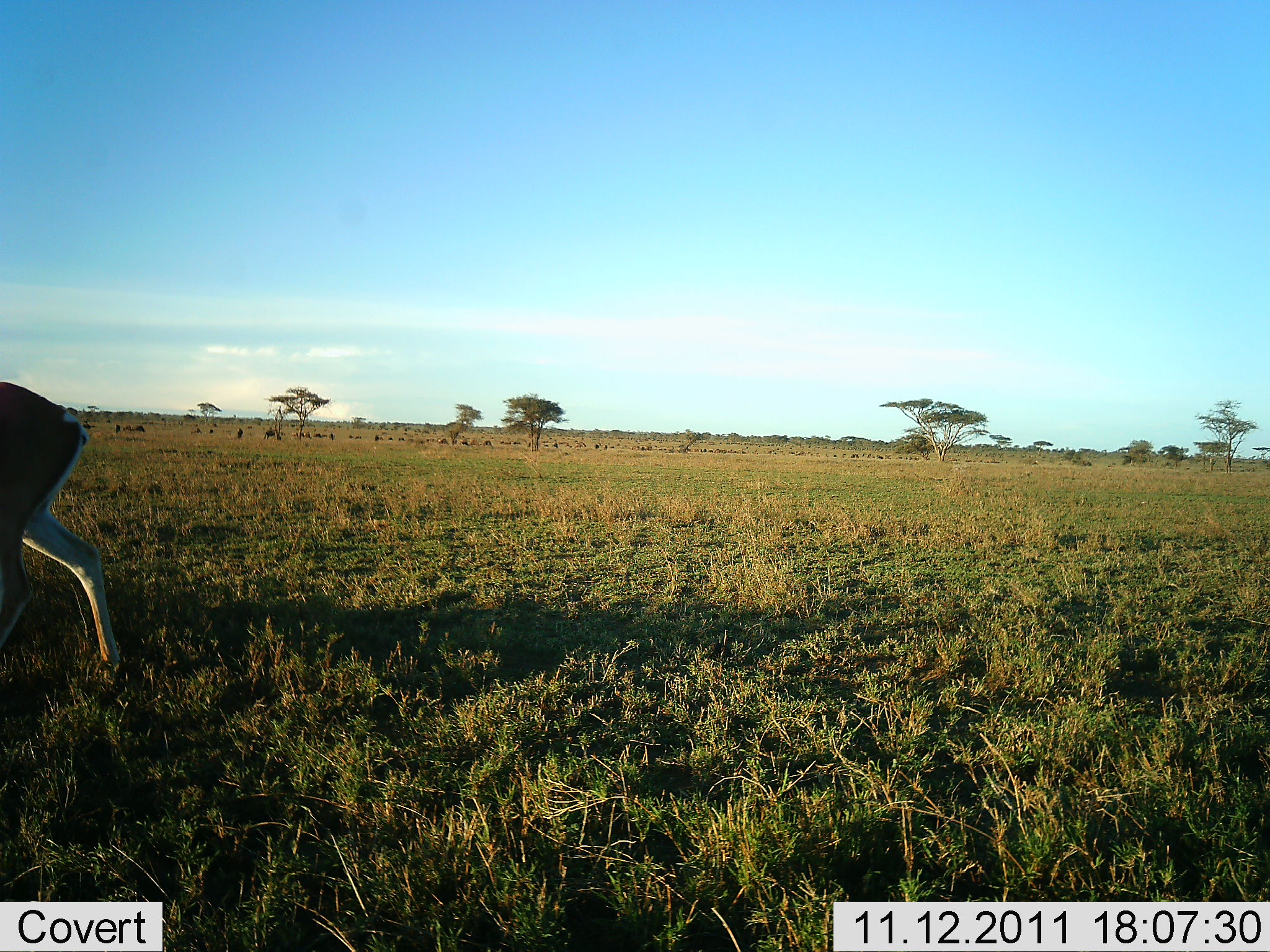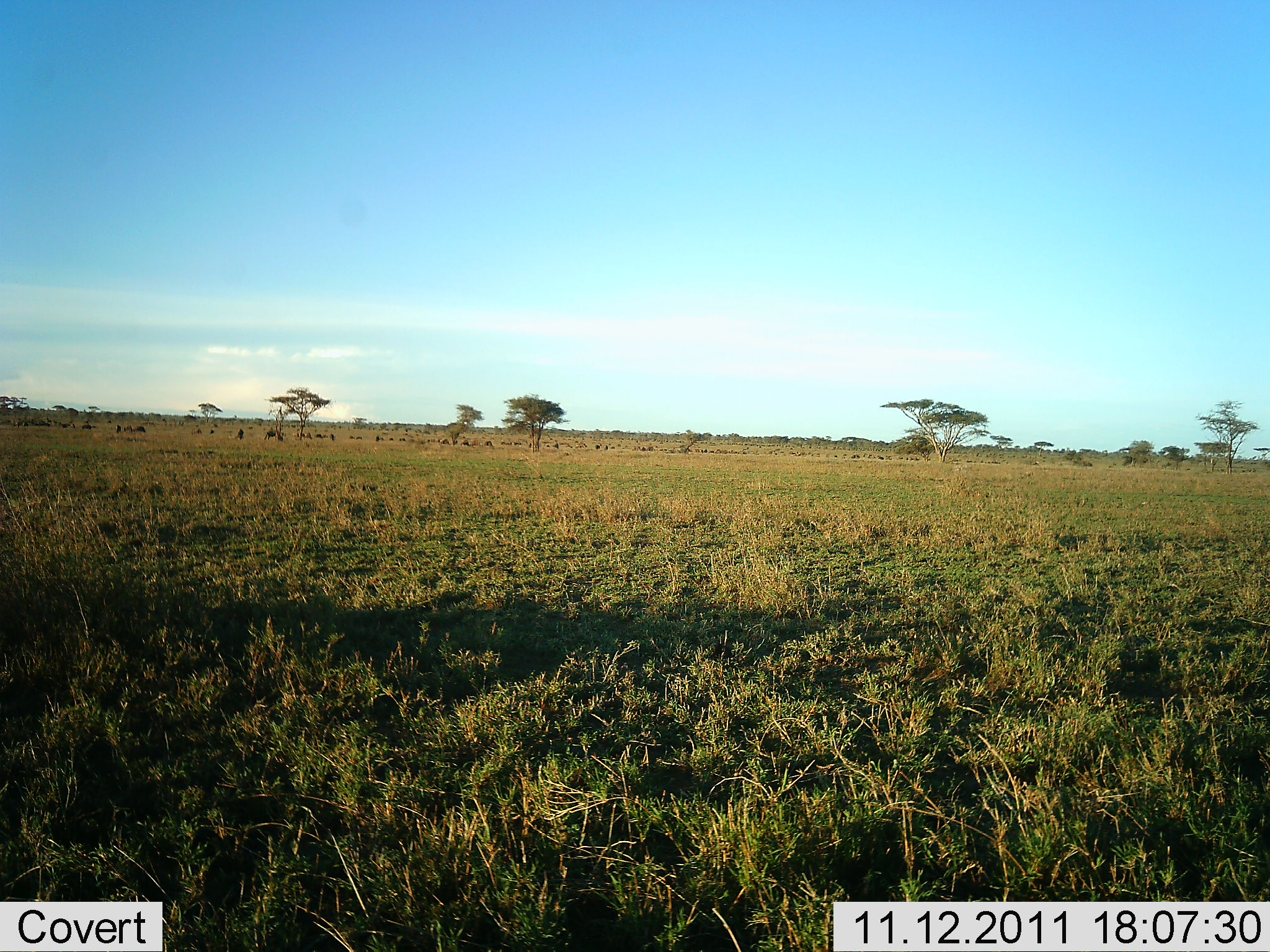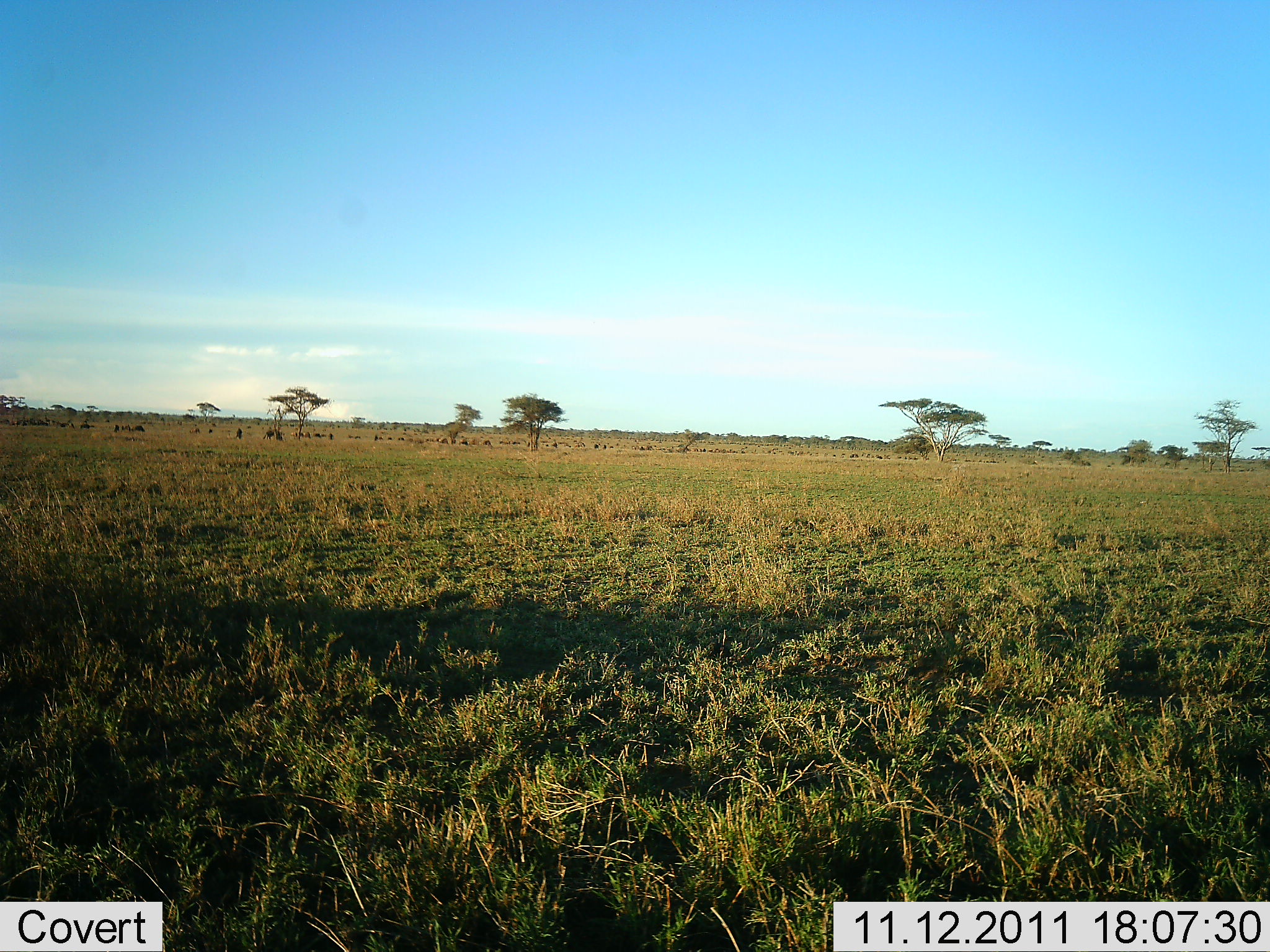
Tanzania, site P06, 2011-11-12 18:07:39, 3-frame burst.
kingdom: Animalia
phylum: Chordata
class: Mammalia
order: Artiodactyla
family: Bovidae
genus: Nanger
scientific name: Nanger granti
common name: grant's gazelle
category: gazellegrants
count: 1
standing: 0%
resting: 0%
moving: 100%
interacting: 0%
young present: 0%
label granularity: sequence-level